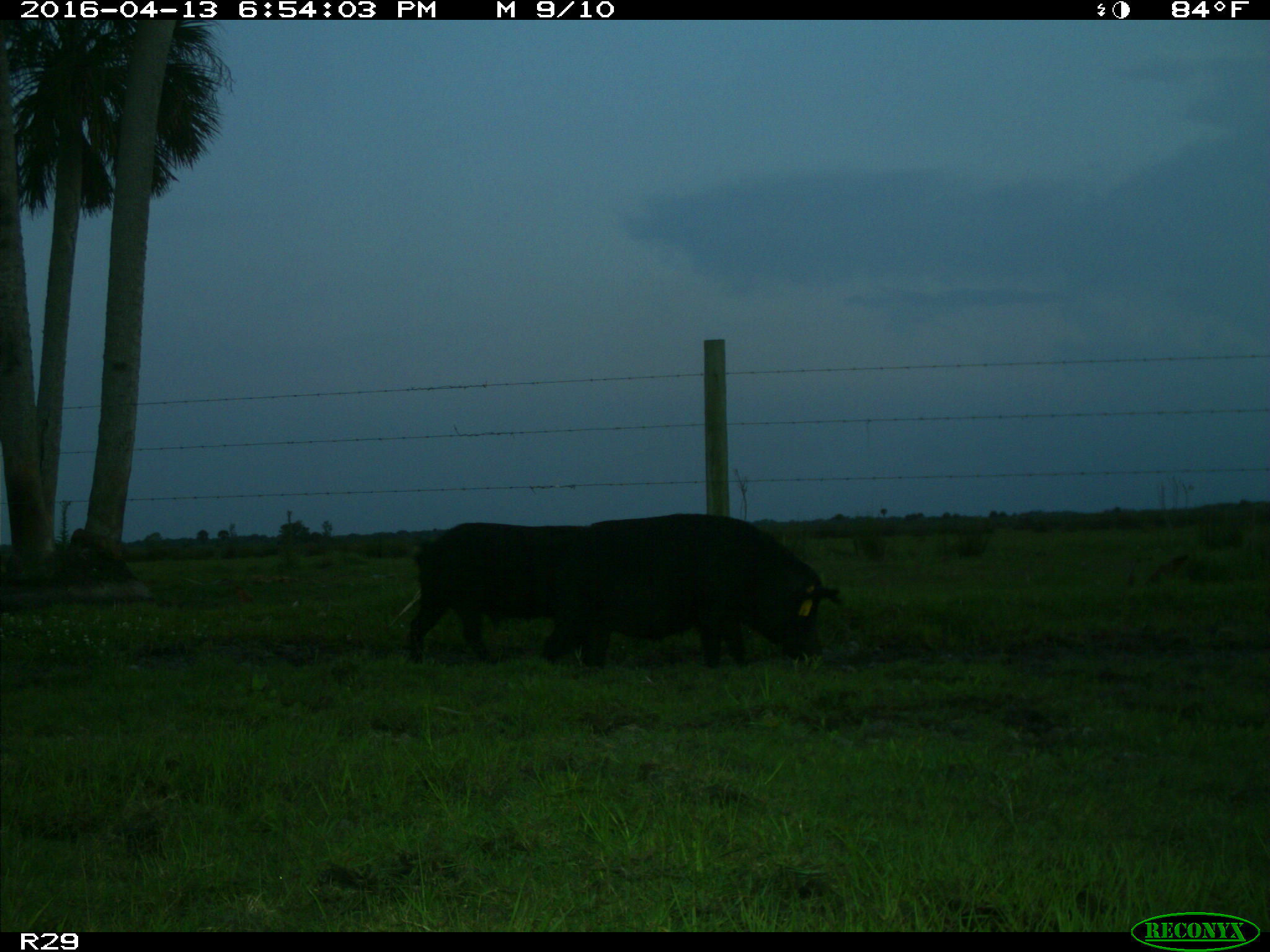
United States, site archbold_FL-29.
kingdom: Animalia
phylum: Chordata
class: Mammalia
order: Artiodactyla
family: Suidae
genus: Sus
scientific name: Sus scrofa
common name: wild boar